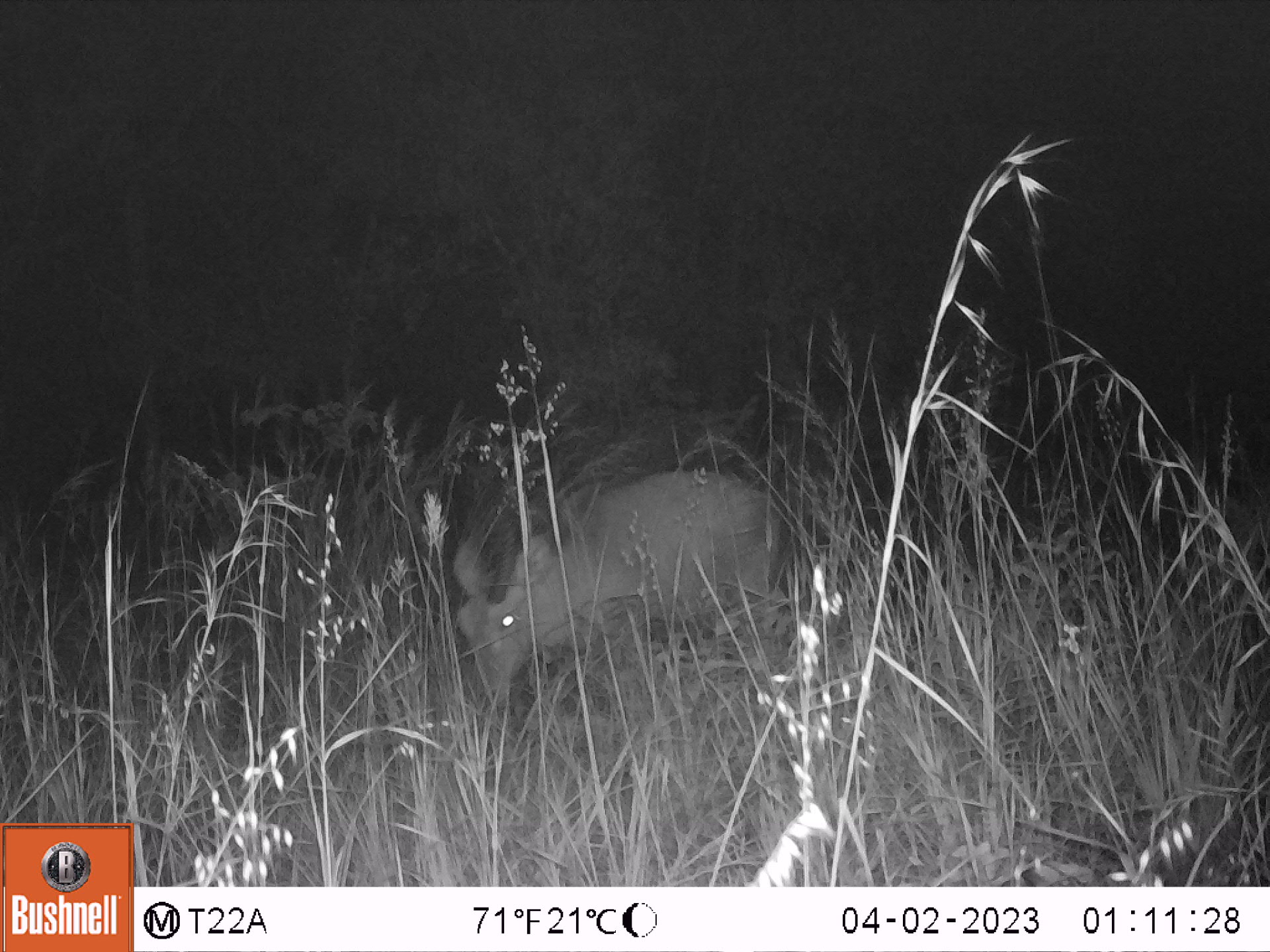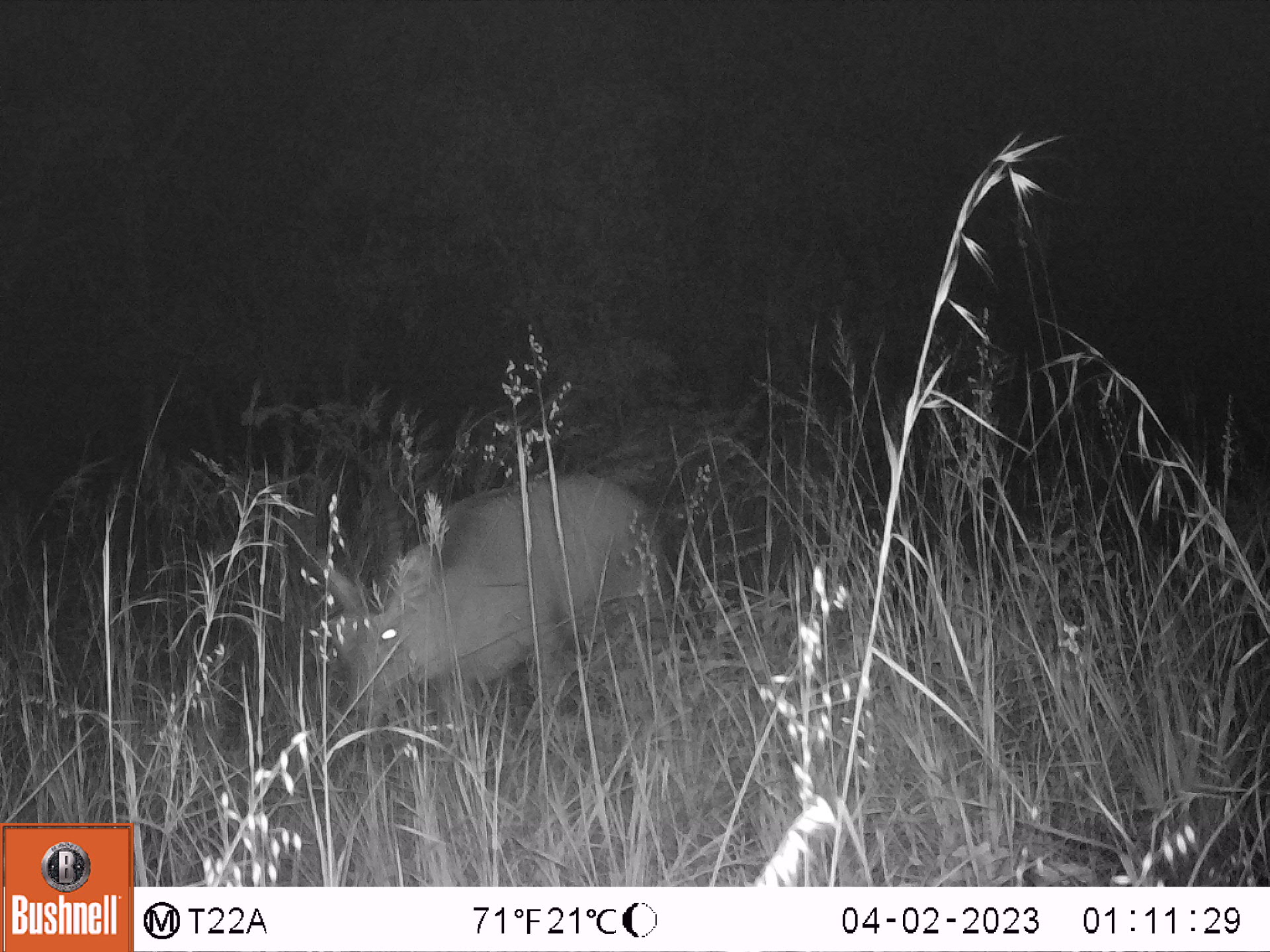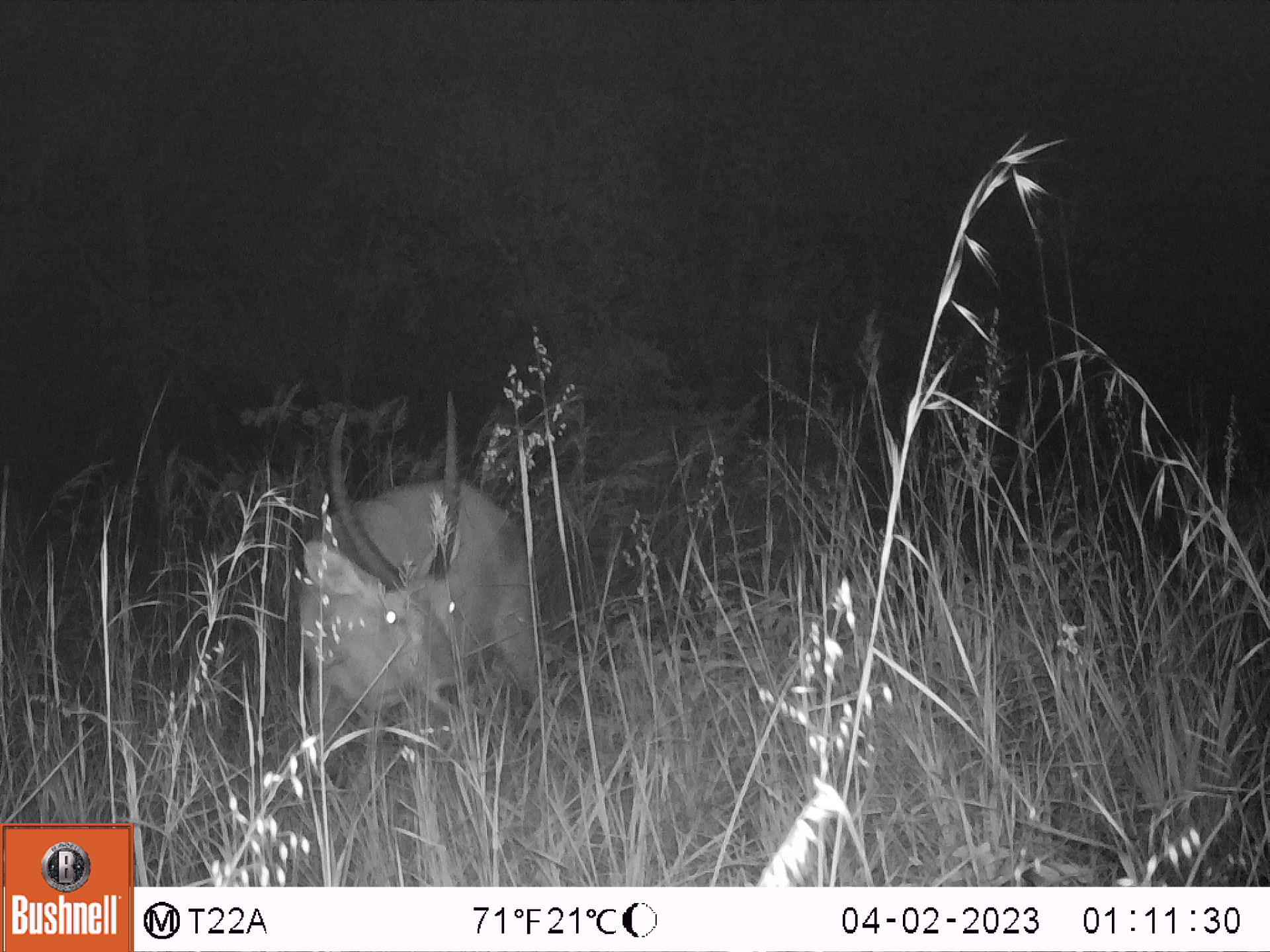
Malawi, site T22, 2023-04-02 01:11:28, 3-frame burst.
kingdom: Animalia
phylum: Chordata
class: Mammalia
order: Artiodactyla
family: Bovidae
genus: Kobus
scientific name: Kobus ellipsiprymnus ellipsiprymnus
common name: common waterbuck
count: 1